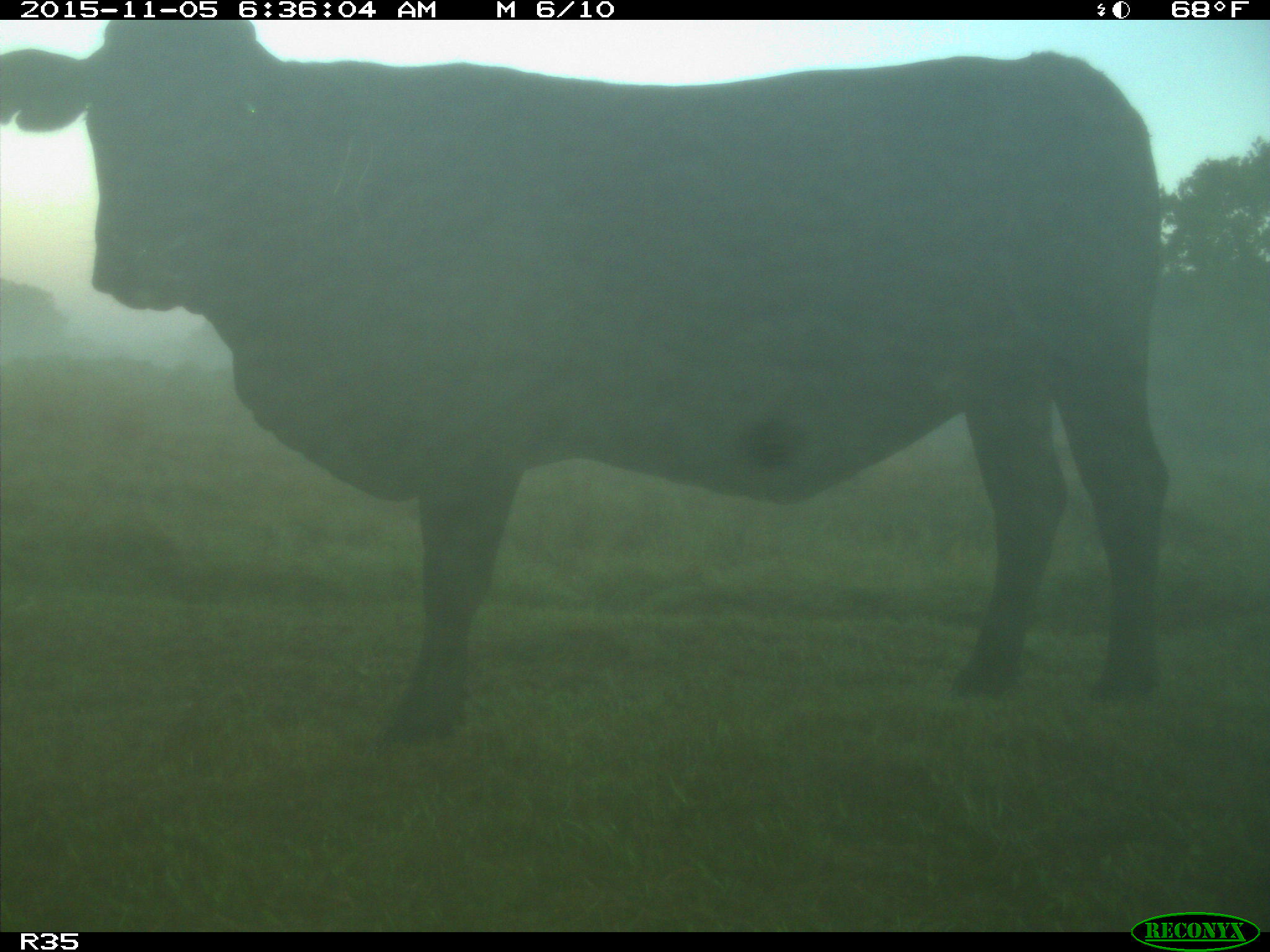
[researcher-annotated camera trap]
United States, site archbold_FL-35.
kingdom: Animalia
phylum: Chordata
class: Mammalia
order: Artiodactyla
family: Bovidae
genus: Bos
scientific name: Bos taurus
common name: domestic cow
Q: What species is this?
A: Bos taurus (domestic cow).